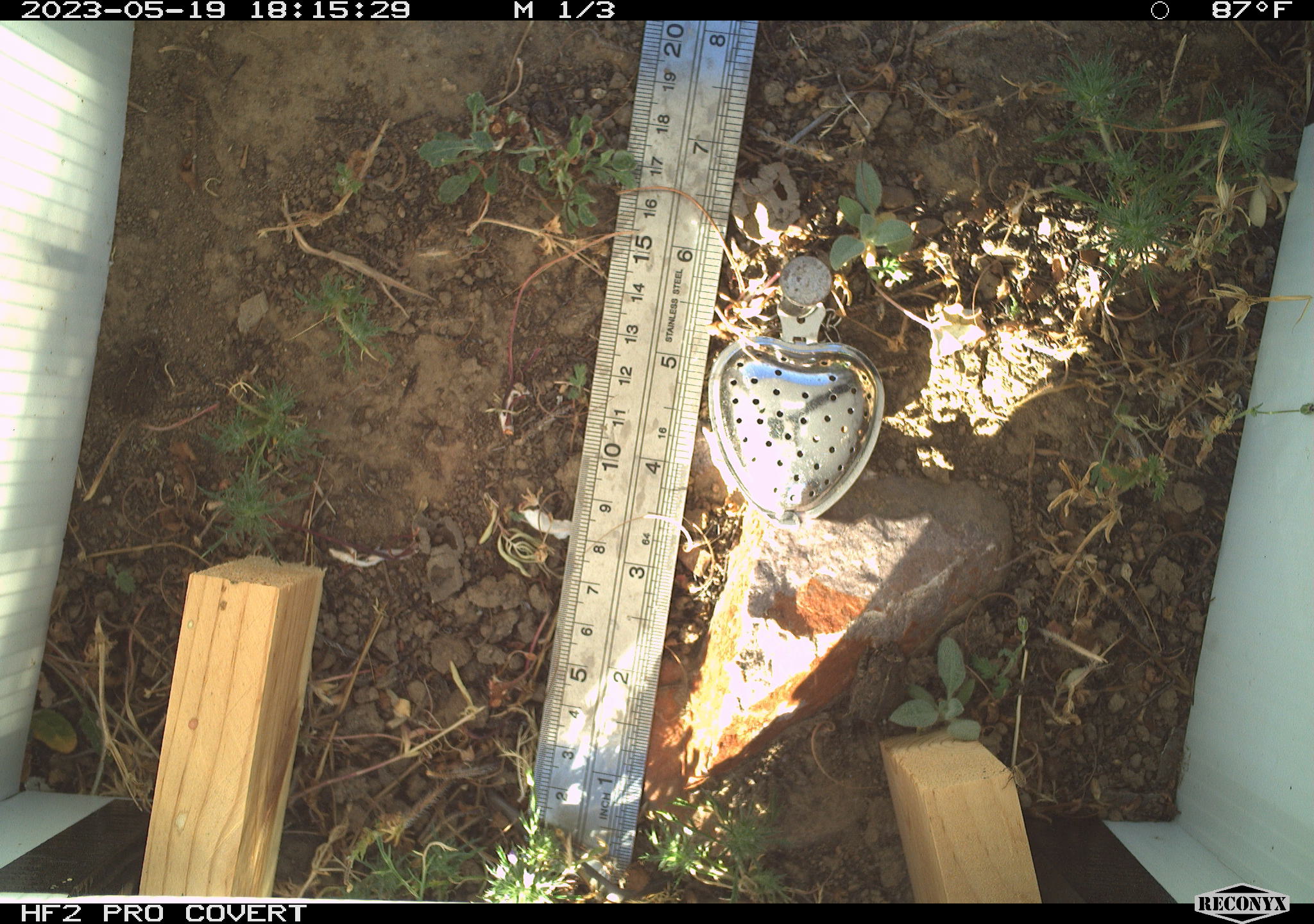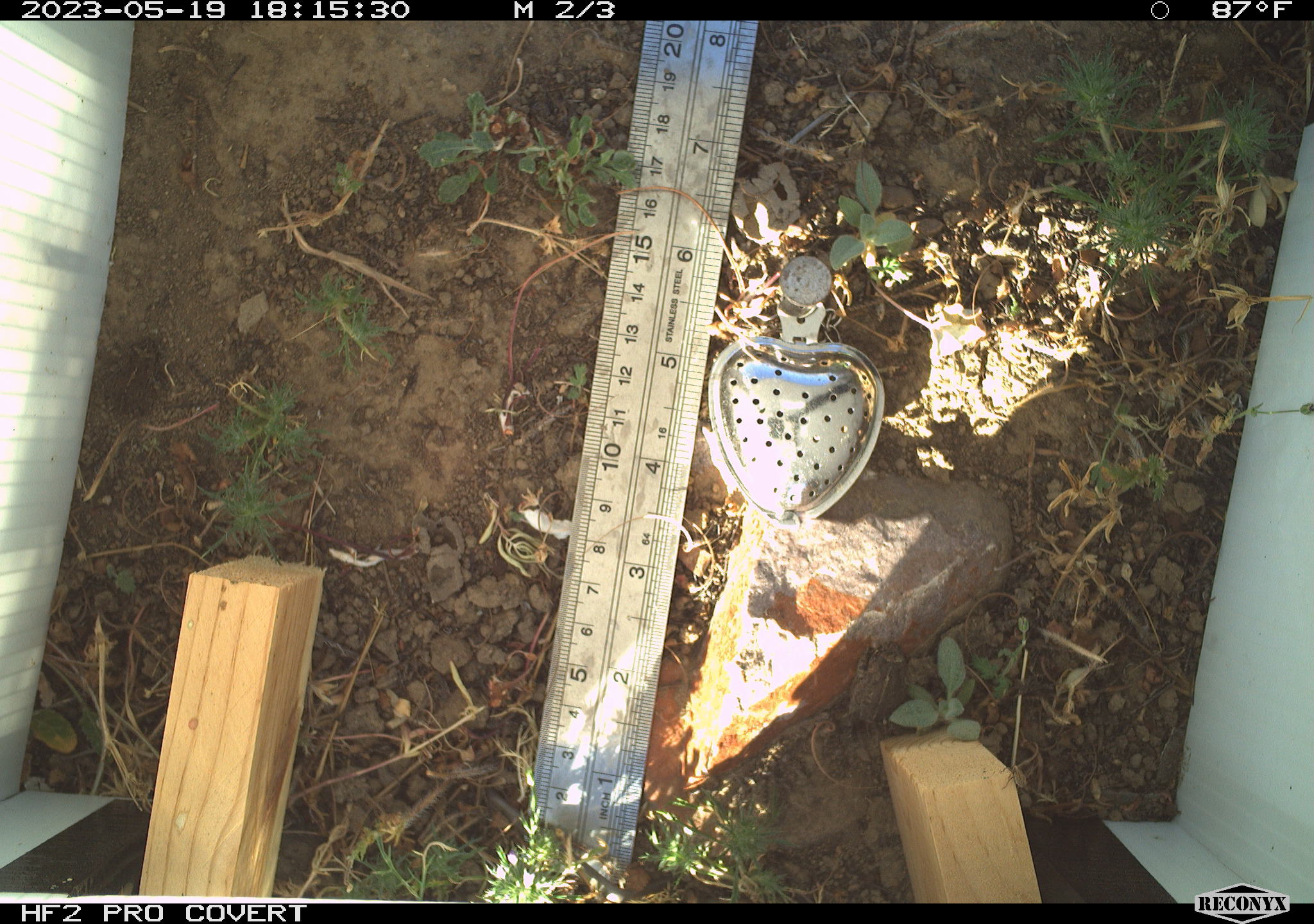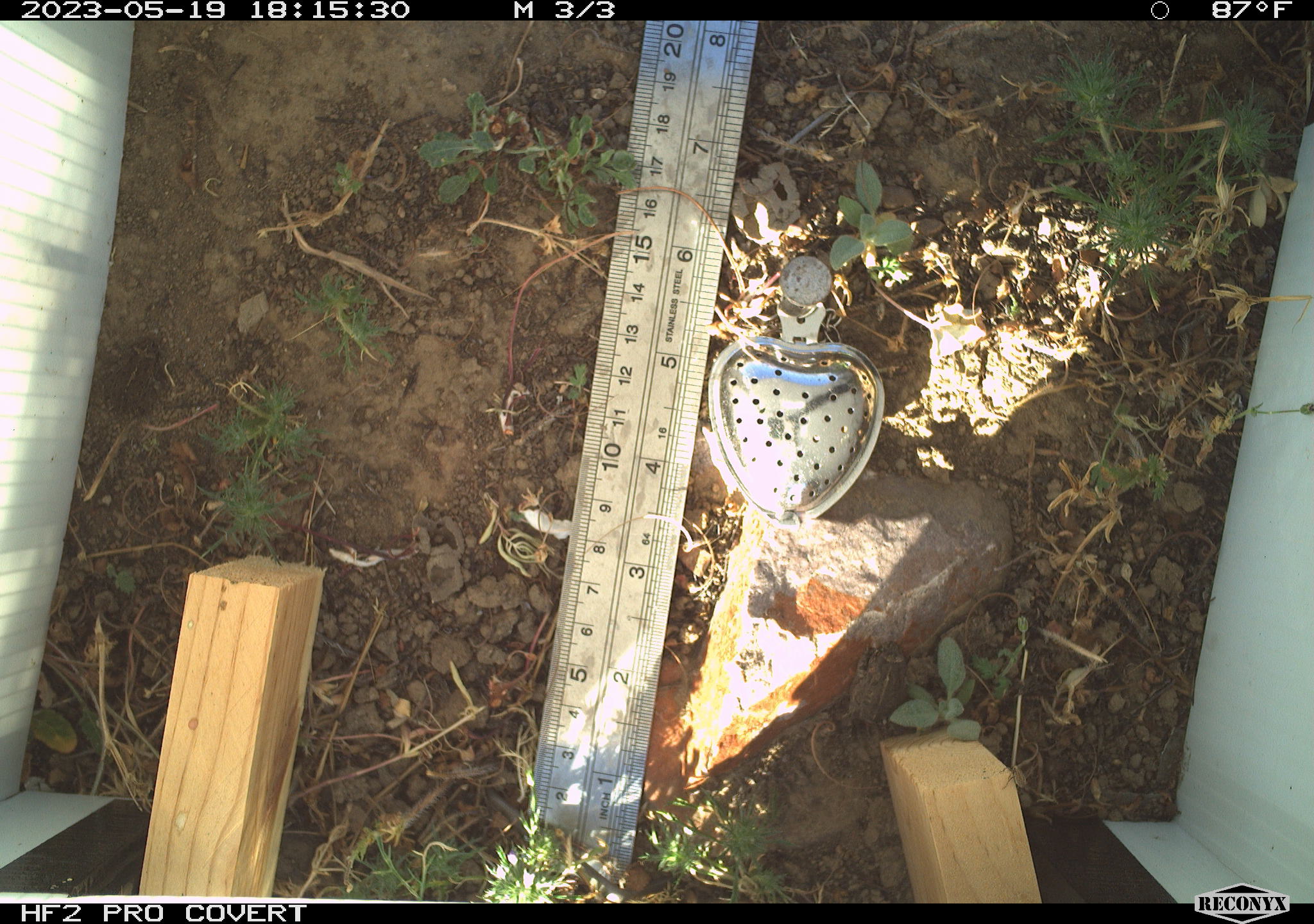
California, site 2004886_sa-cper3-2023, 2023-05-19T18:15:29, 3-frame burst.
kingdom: Animalia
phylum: Chordata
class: Amphibia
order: Anura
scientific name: Anura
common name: frogs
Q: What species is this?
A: Frogs (Anura).